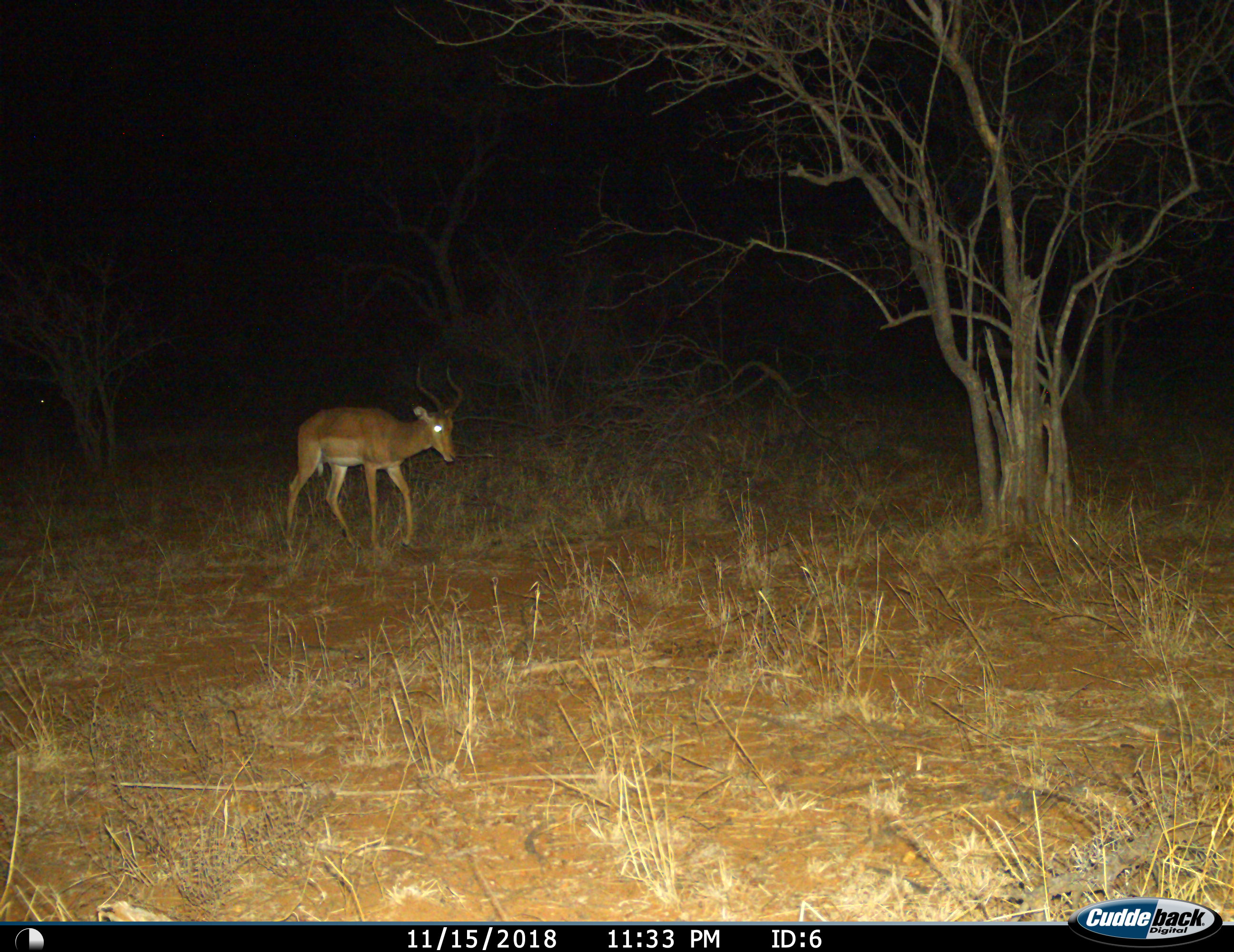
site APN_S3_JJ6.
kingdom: Animalia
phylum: Chordata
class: Mammalia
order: Artiodactyla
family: Bovidae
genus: Aepyceros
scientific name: Aepyceros melampus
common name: impala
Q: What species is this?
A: Impala (Aepyceros melampus).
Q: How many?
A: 1.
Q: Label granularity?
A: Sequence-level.